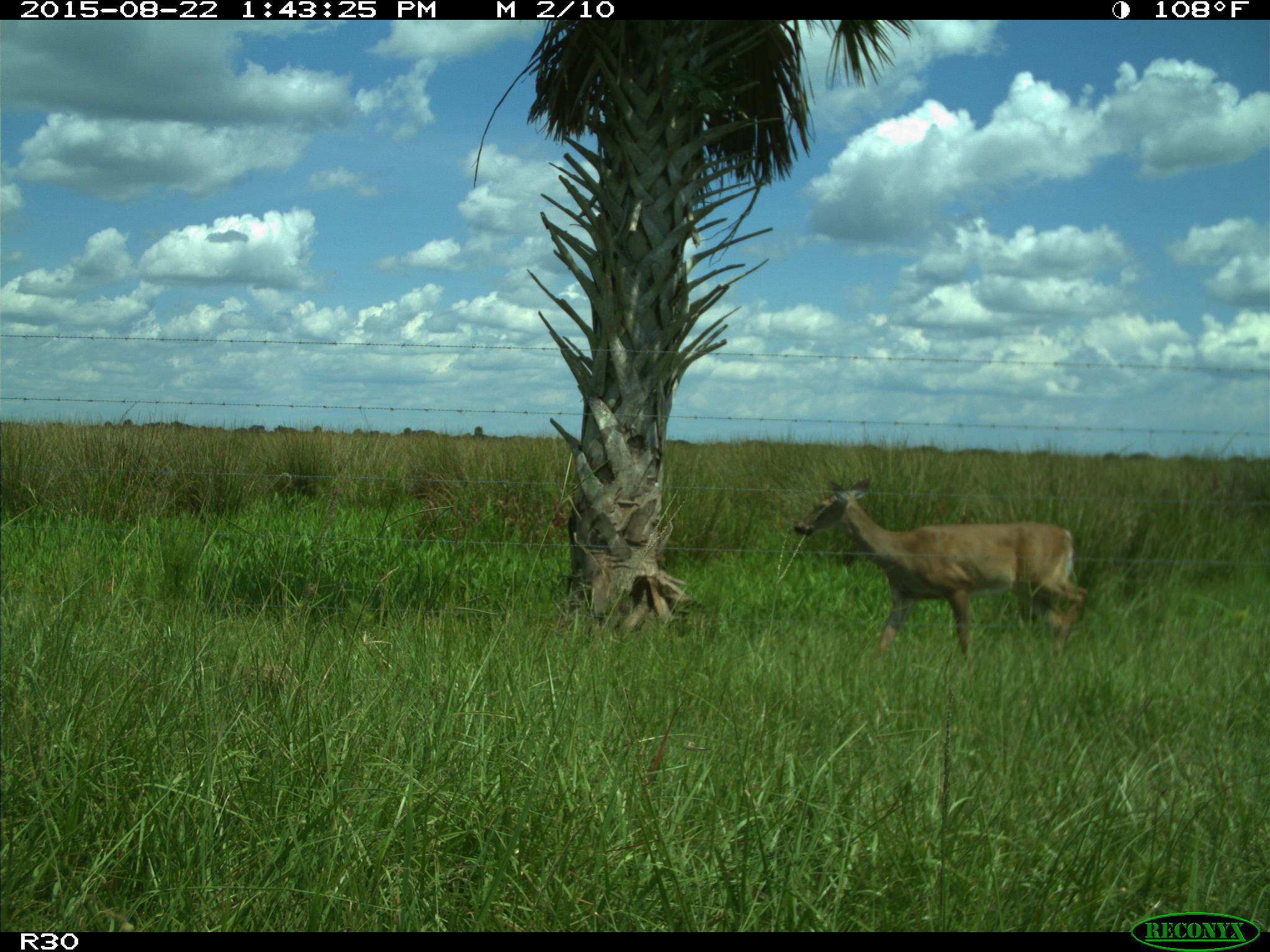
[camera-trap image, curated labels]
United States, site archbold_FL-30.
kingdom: Animalia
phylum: Chordata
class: Mammalia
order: Artiodactyla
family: Cervidae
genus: Odocoileus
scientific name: Odocoileus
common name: deer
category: unidentified deer